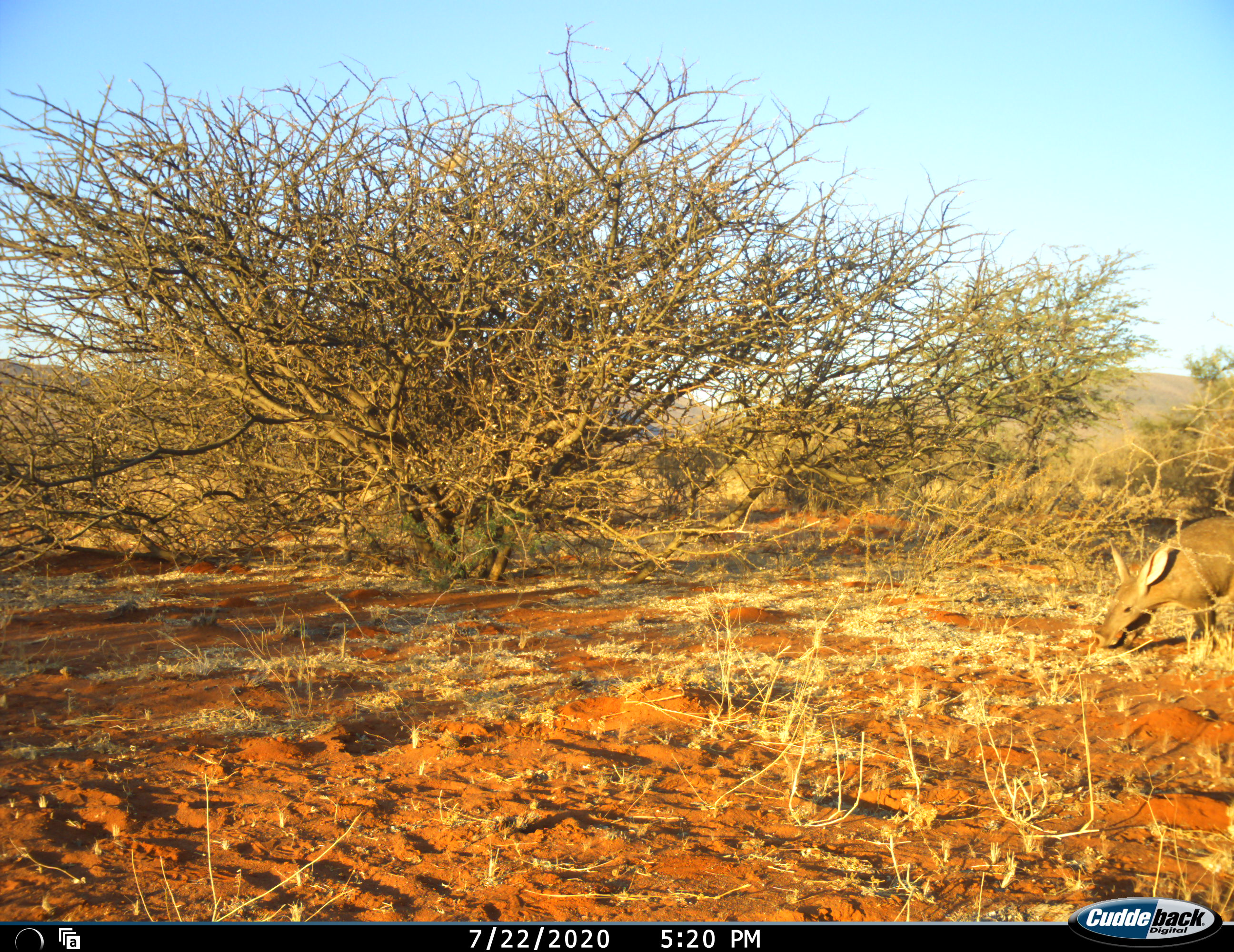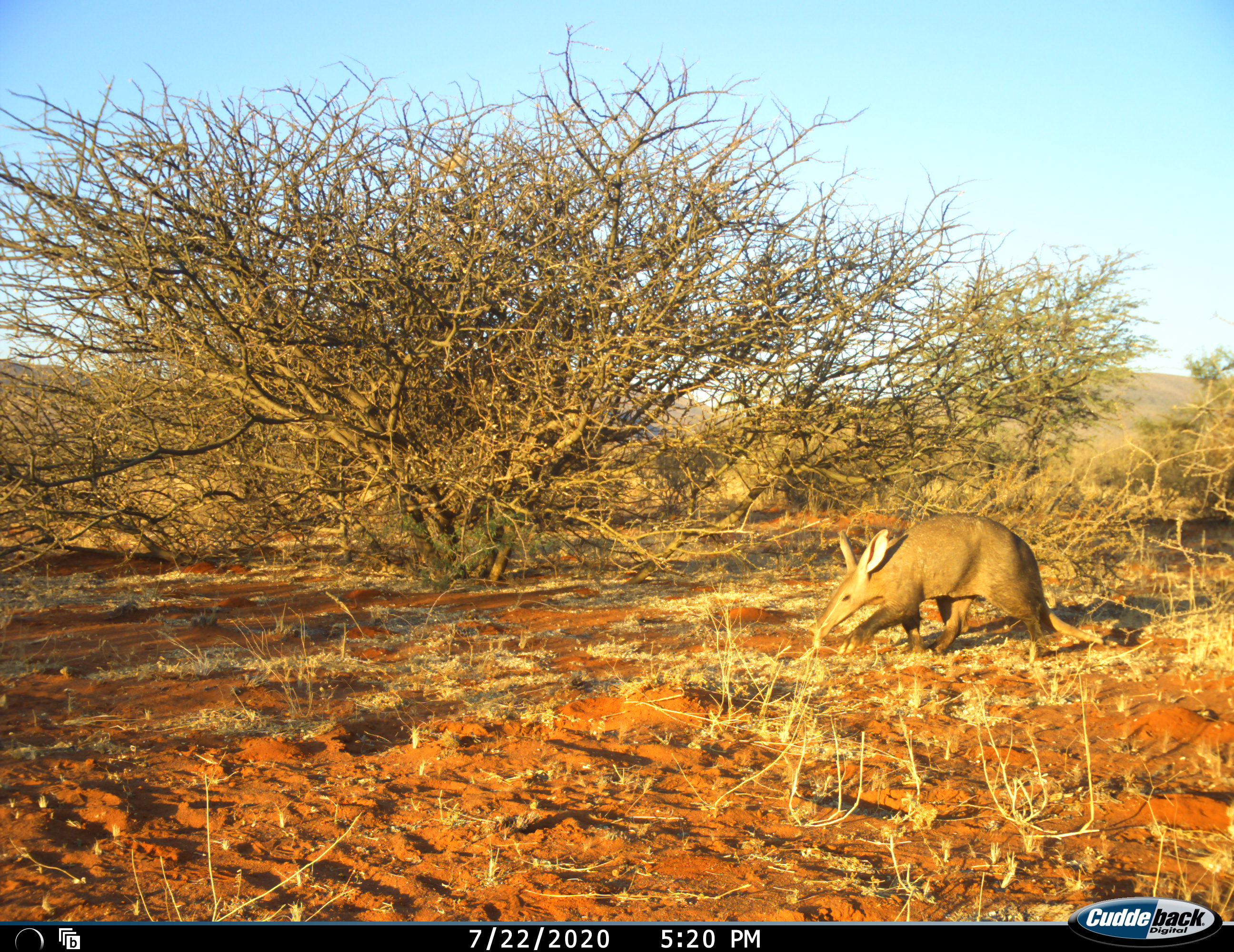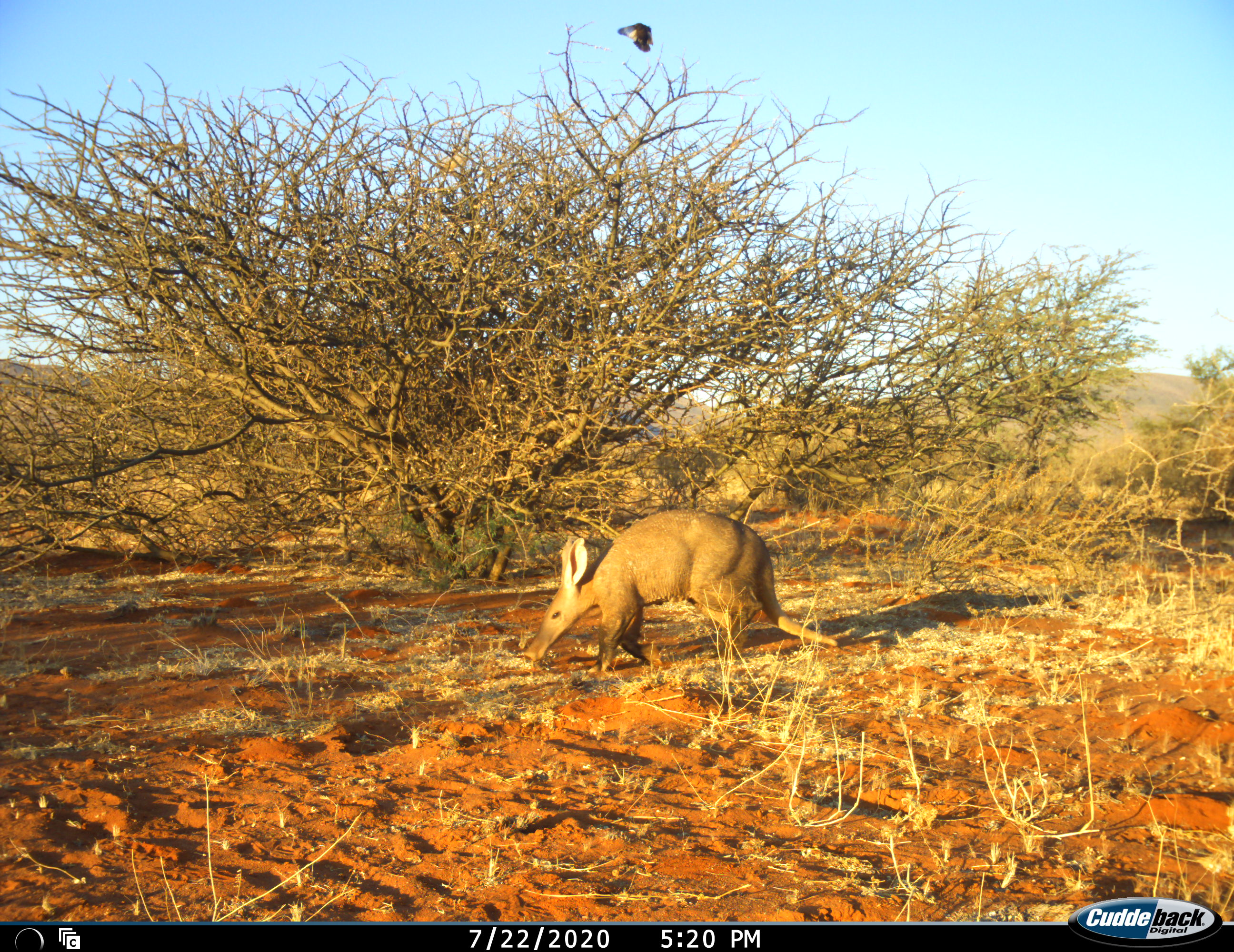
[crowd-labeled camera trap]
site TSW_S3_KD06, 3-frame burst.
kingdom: Animalia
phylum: Chordata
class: Mammalia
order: Tubulidentata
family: Orycteropodidae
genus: Orycteropus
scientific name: Orycteropus afer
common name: aardvark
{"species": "aardvark (Orycteropus afer)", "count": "1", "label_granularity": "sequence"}